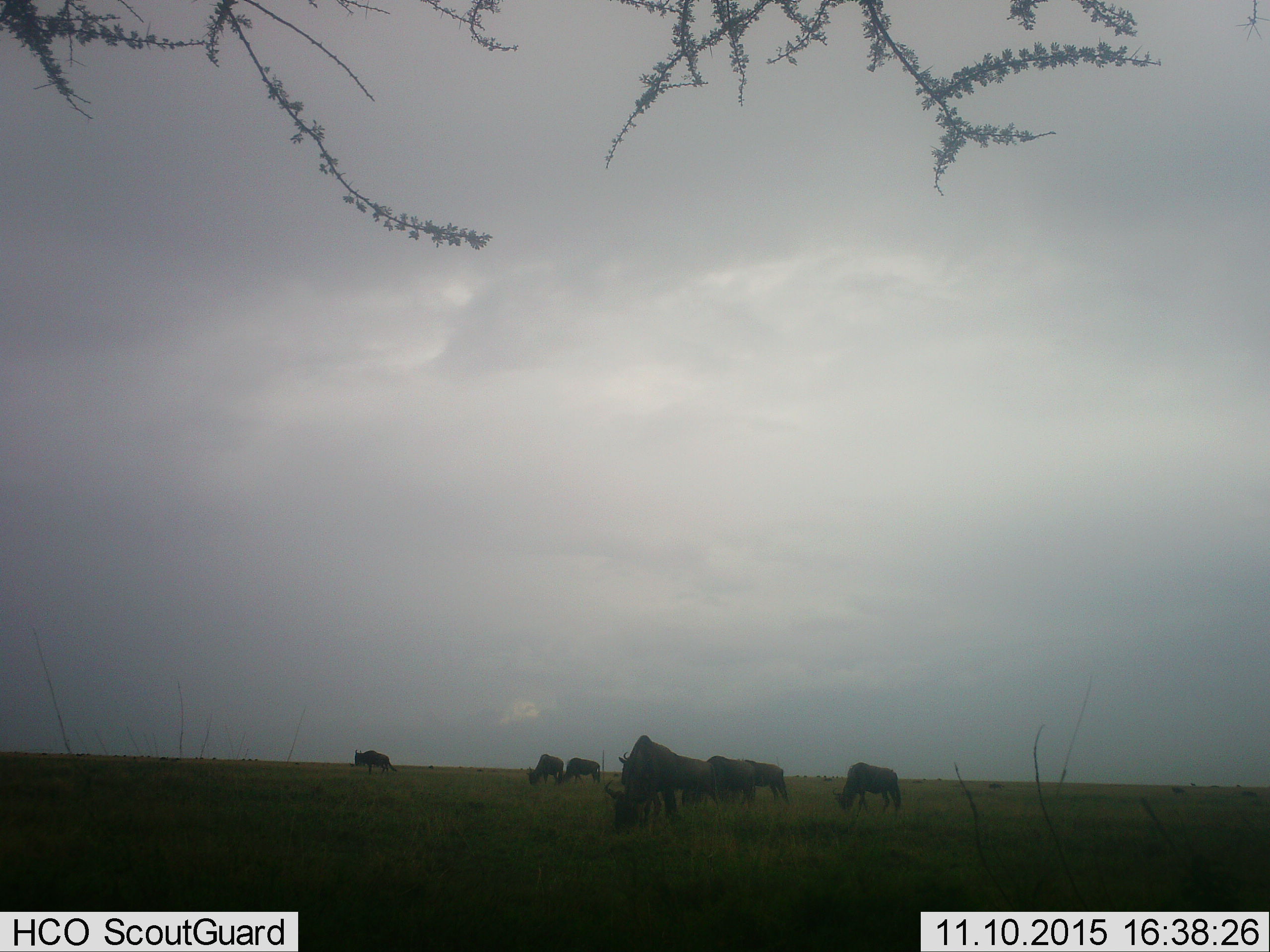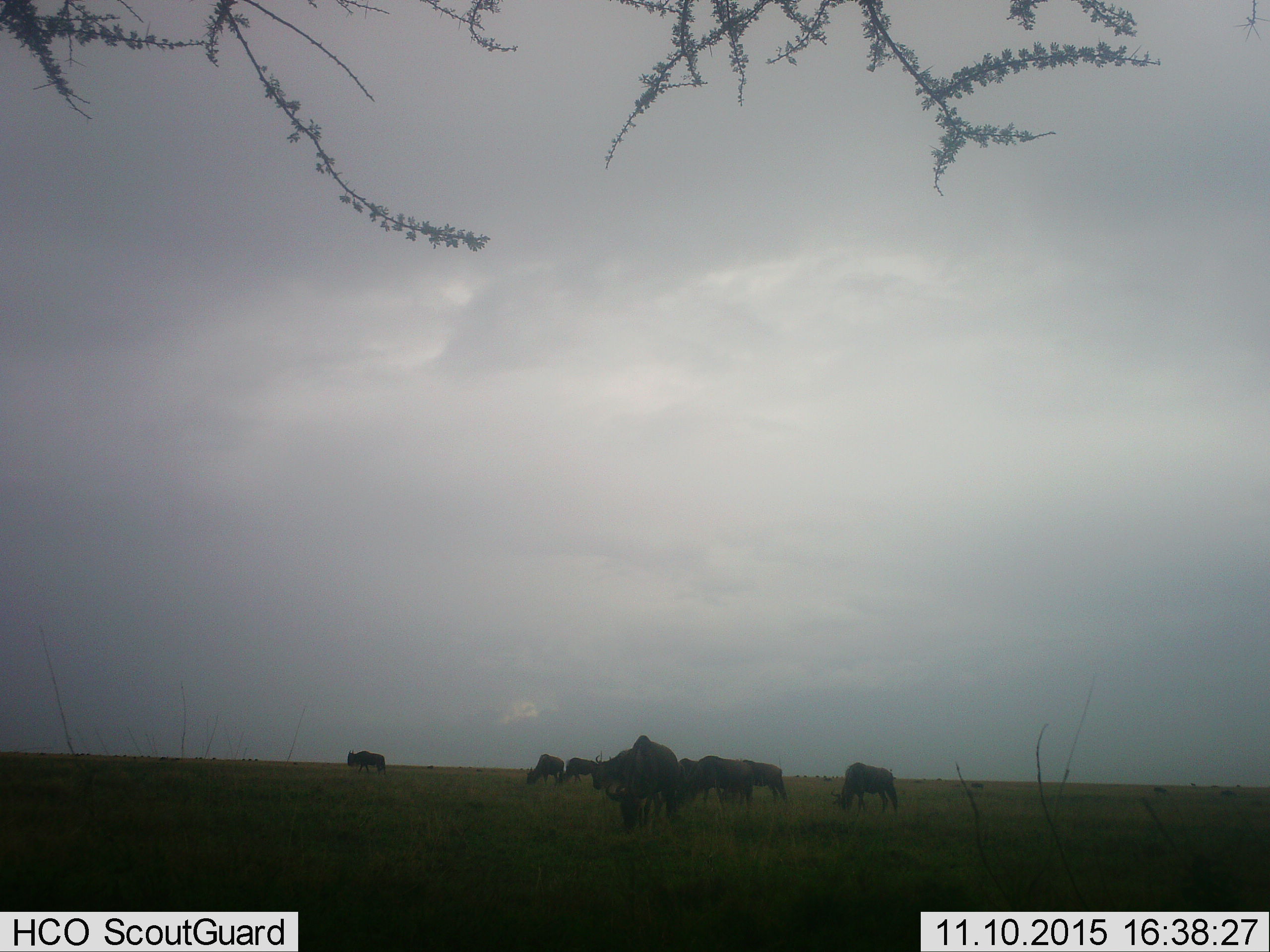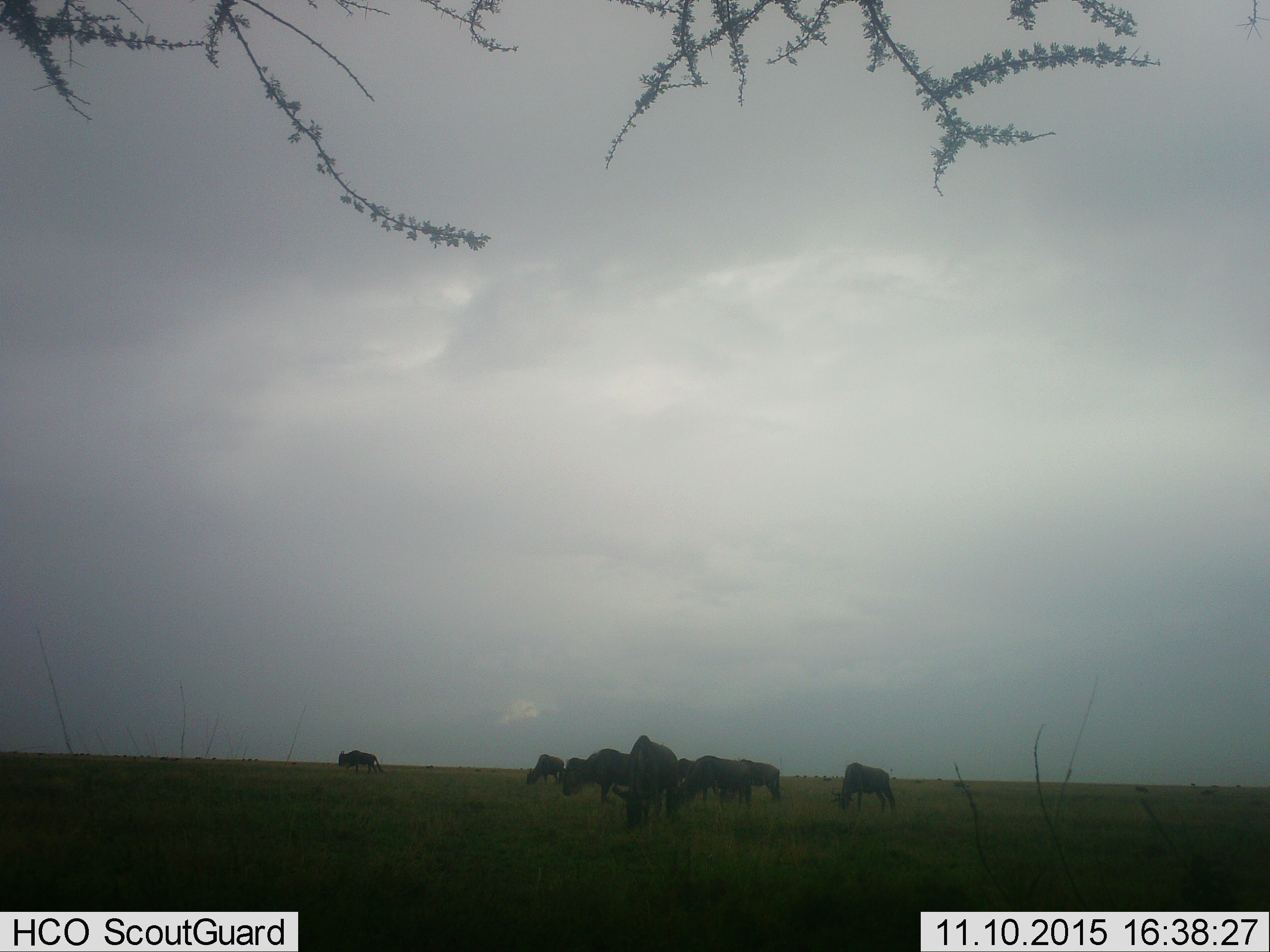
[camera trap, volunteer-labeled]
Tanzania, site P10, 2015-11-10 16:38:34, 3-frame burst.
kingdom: Animalia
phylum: Chordata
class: Mammalia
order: Artiodactyla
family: Bovidae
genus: Connochaetes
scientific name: Connochaetes taurinus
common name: blue wildebeest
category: wildebeest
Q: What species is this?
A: Wildebeest (blue wildebeest) (Connochaetes taurinus).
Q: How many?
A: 10.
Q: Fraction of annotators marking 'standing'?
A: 50%.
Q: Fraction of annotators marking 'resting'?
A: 0%.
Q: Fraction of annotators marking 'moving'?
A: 62%.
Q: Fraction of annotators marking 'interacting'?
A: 0%.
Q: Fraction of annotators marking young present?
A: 0%.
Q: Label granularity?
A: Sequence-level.